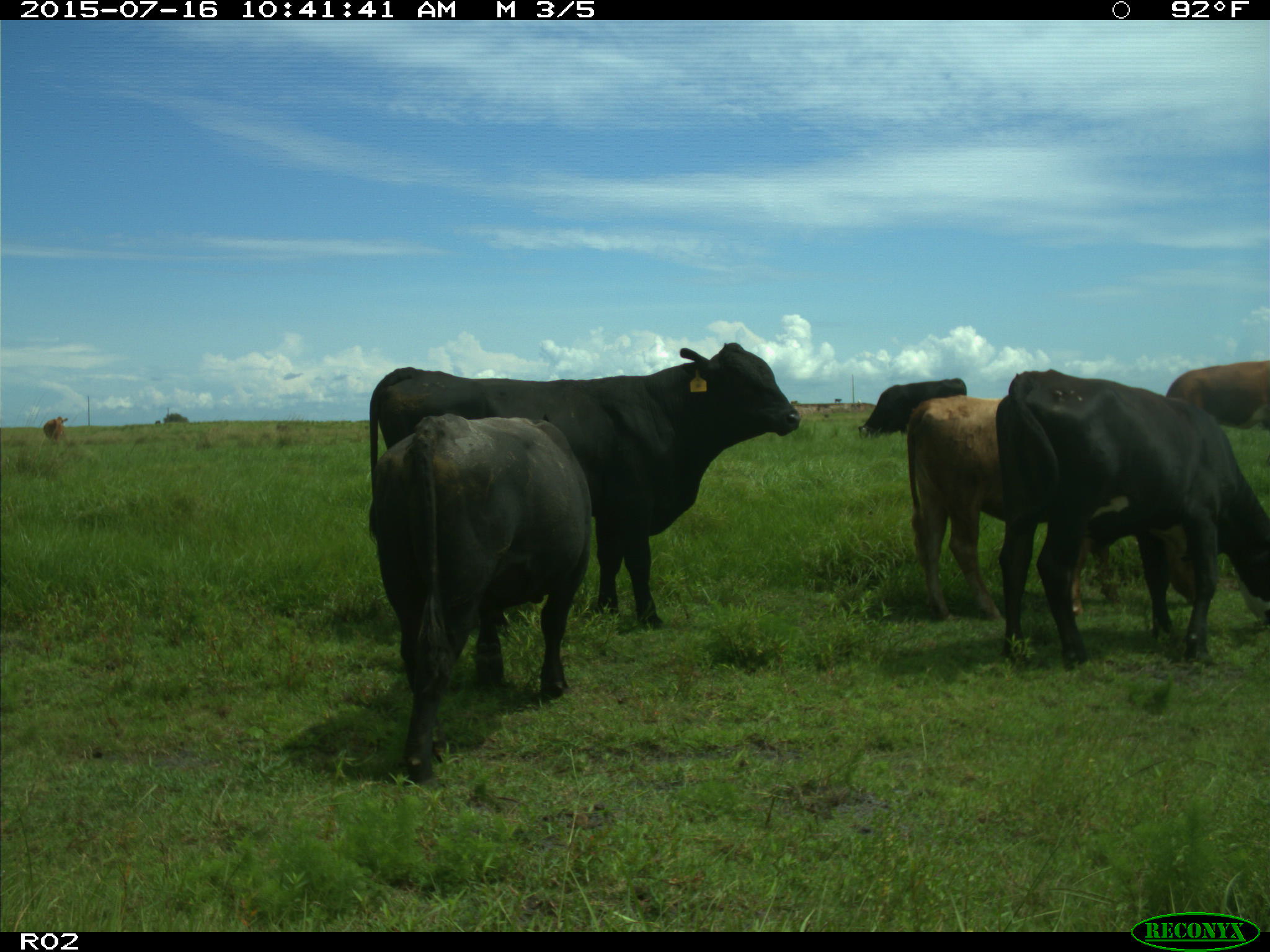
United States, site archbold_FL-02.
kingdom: Animalia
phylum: Chordata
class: Mammalia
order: Artiodactyla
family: Bovidae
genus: Bos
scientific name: Bos taurus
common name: domestic cow